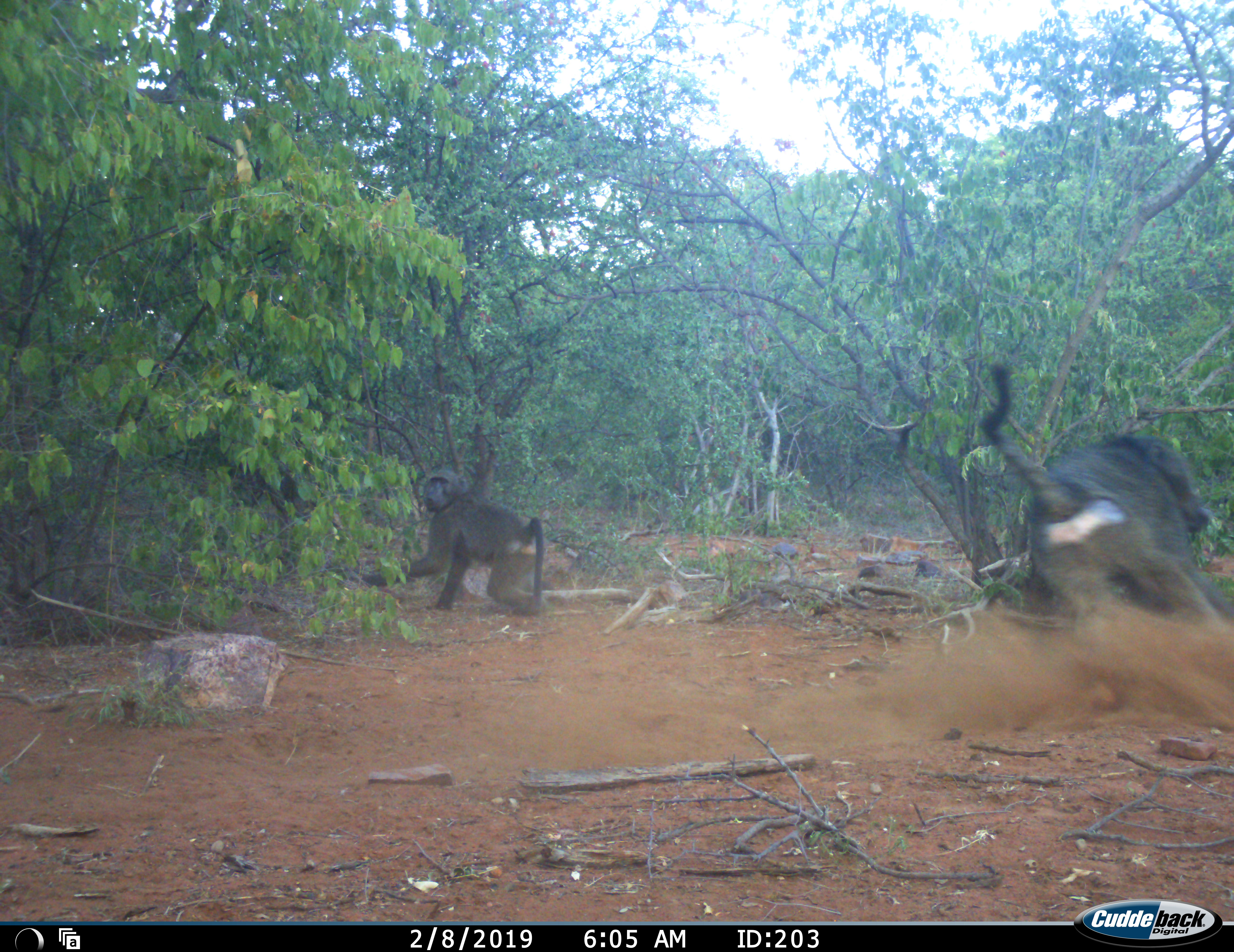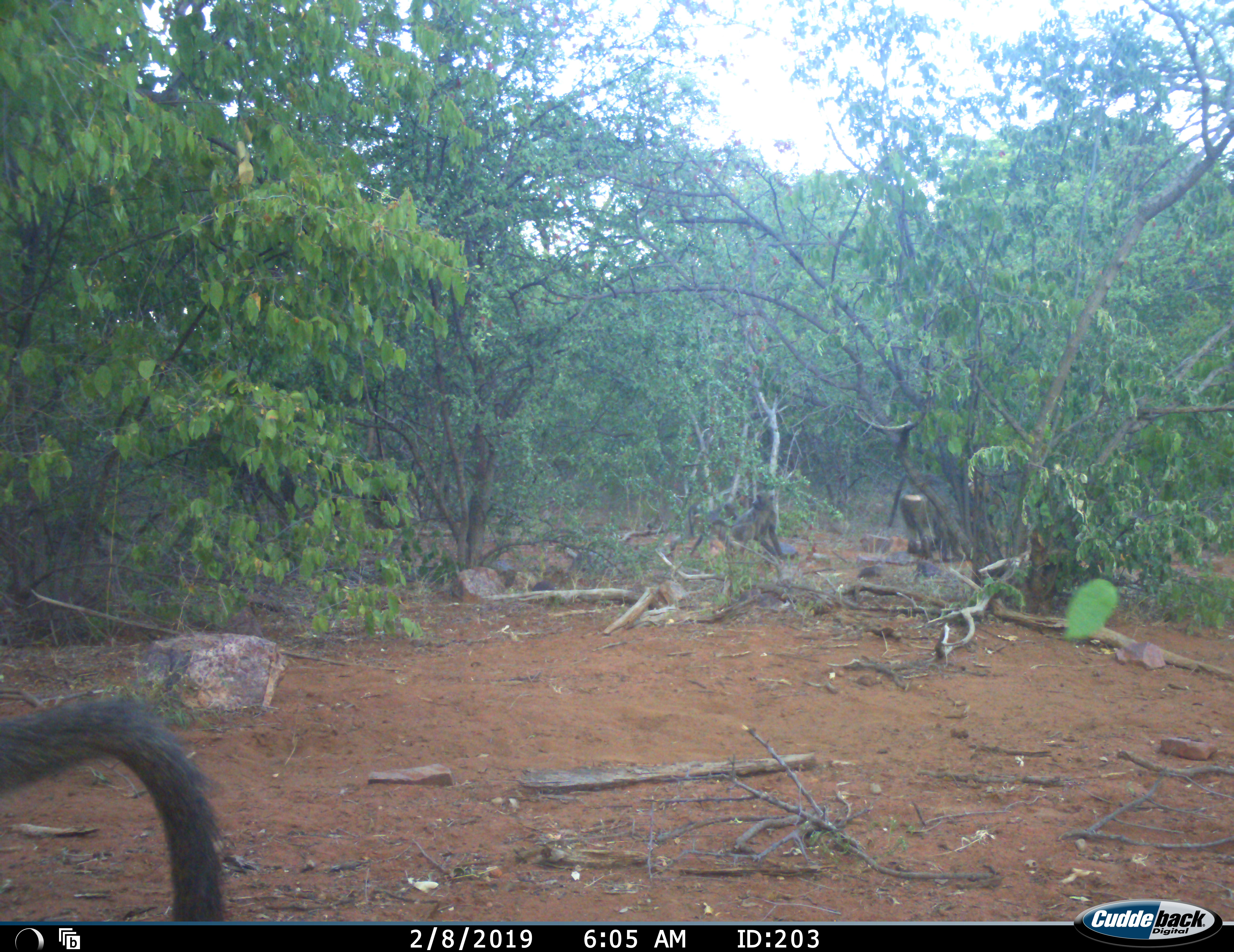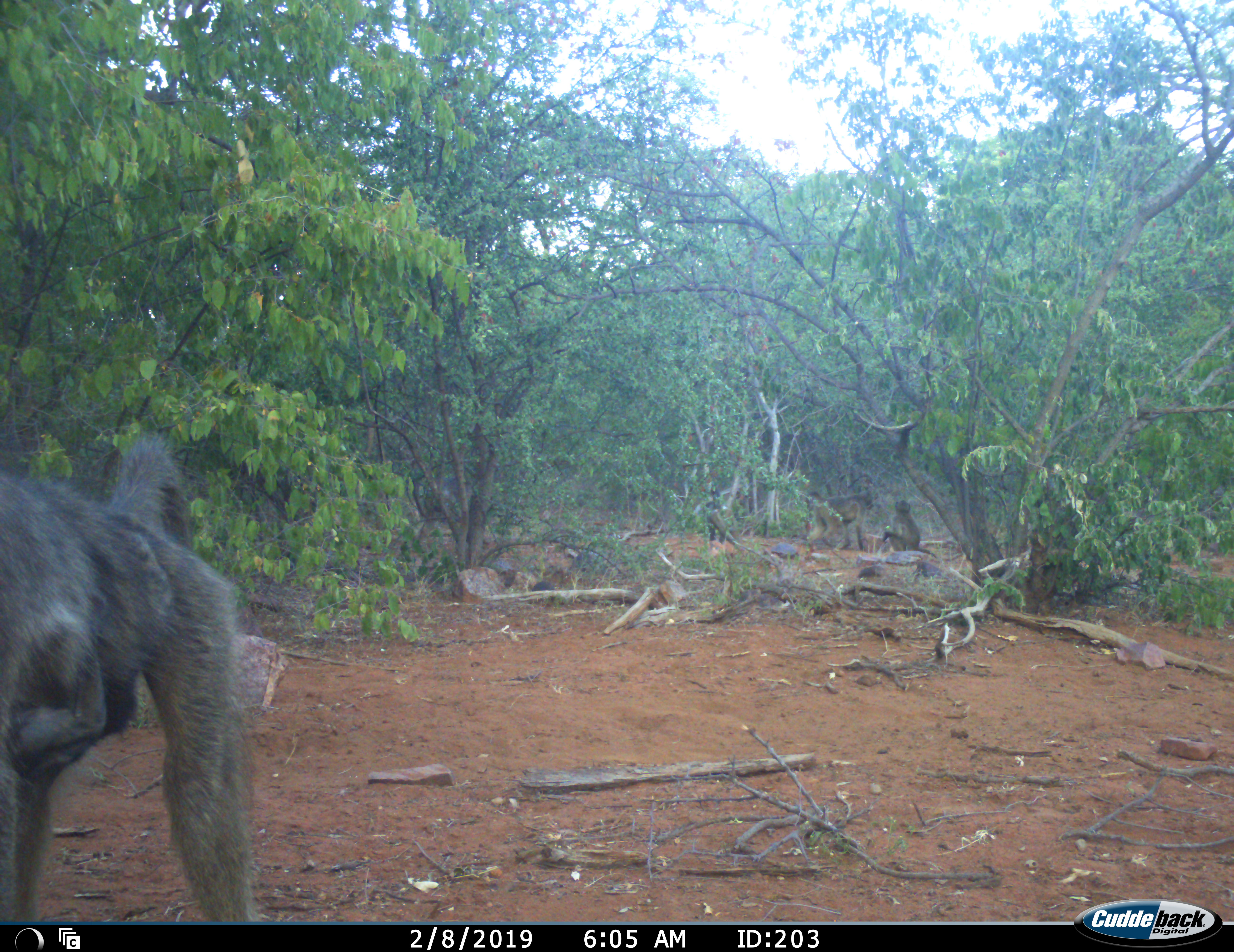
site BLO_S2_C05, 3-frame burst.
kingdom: Animalia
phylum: Chordata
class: Mammalia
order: Primates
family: Cercopithecidae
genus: Papio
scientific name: Papio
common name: baboon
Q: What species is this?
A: Baboon (Papio).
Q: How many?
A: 4.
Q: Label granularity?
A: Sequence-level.